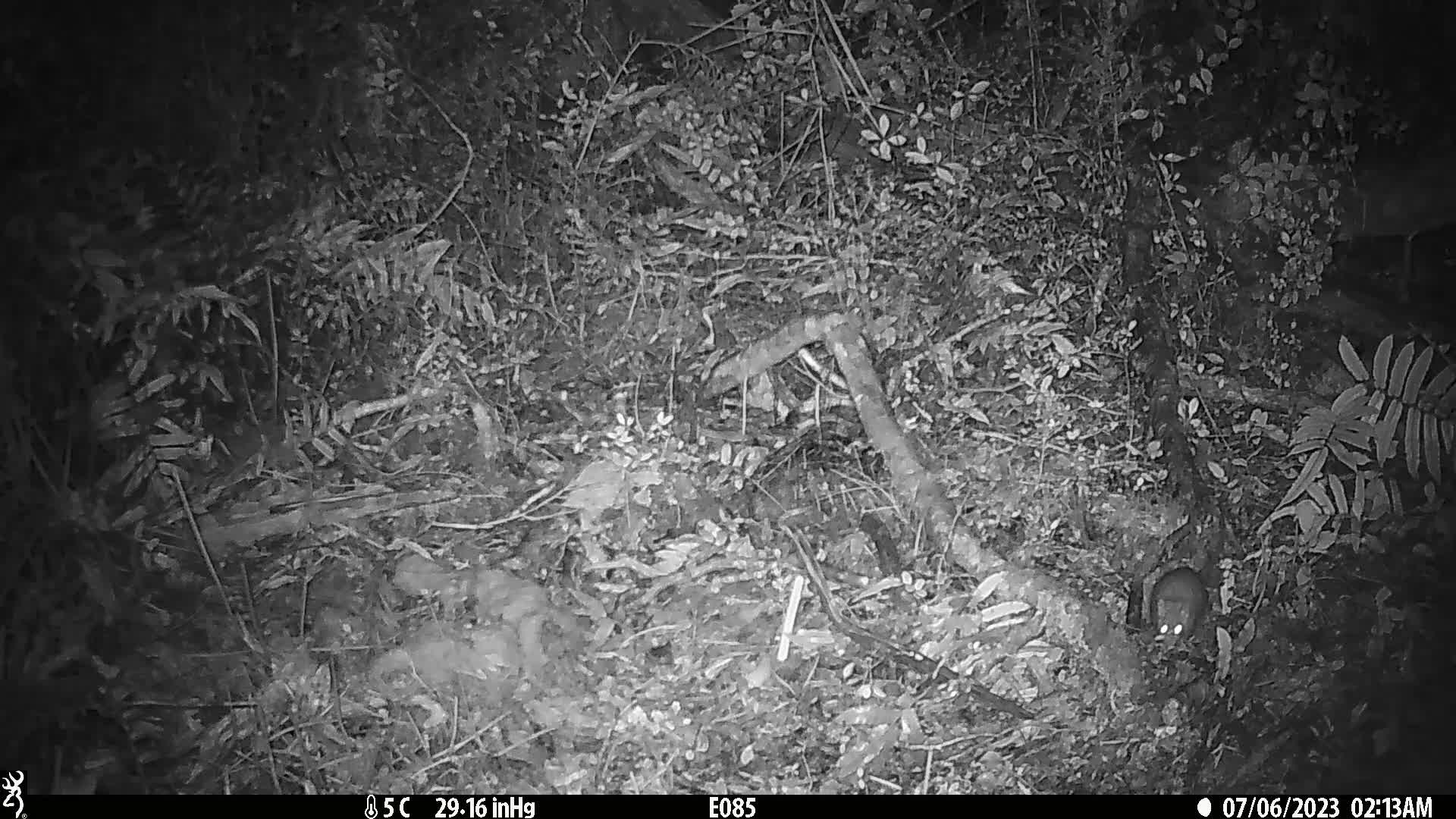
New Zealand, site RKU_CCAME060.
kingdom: Animalia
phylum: Chordata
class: Mammalia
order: Rodentia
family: Muridae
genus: Rattus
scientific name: Rattus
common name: rat